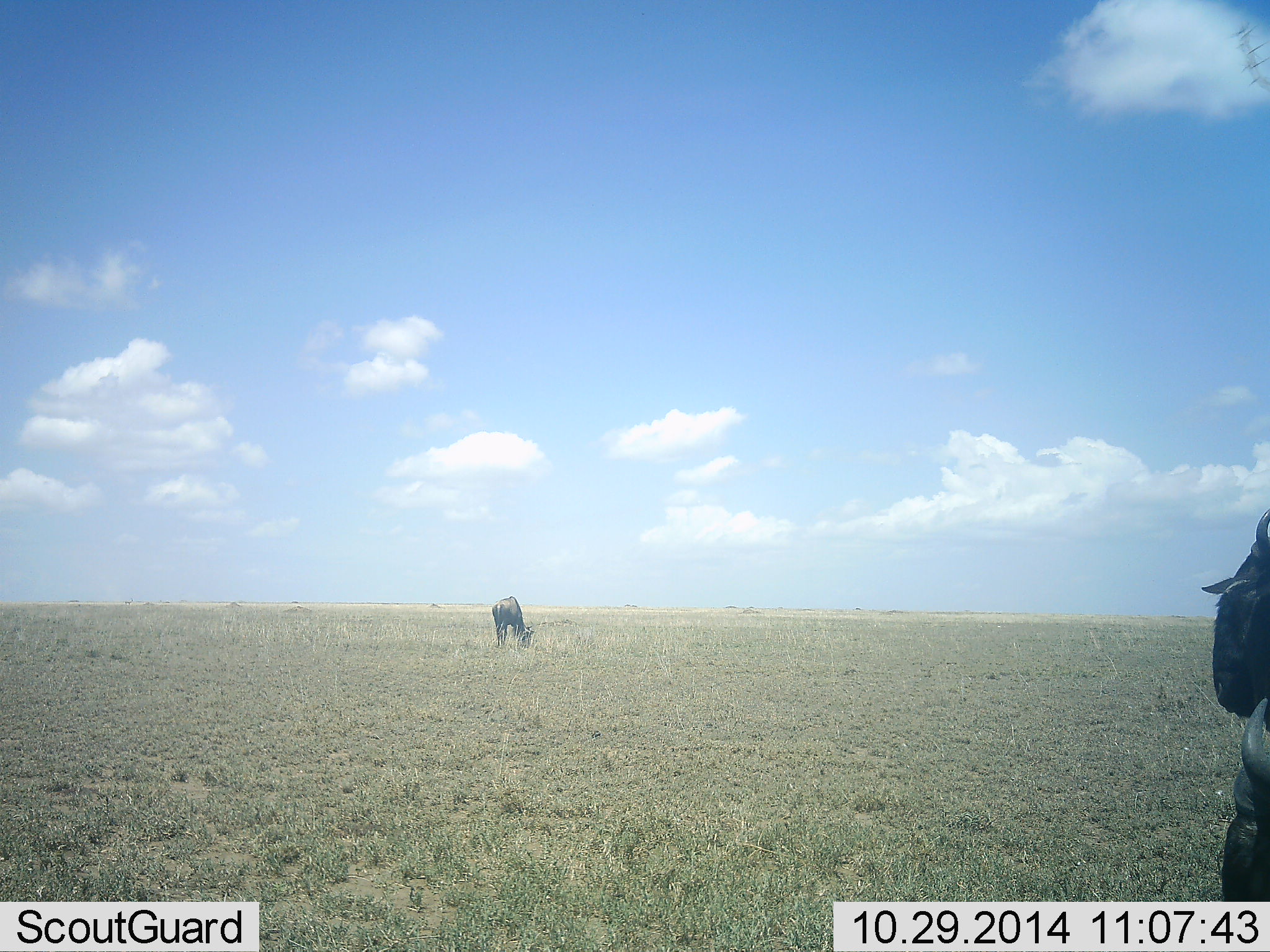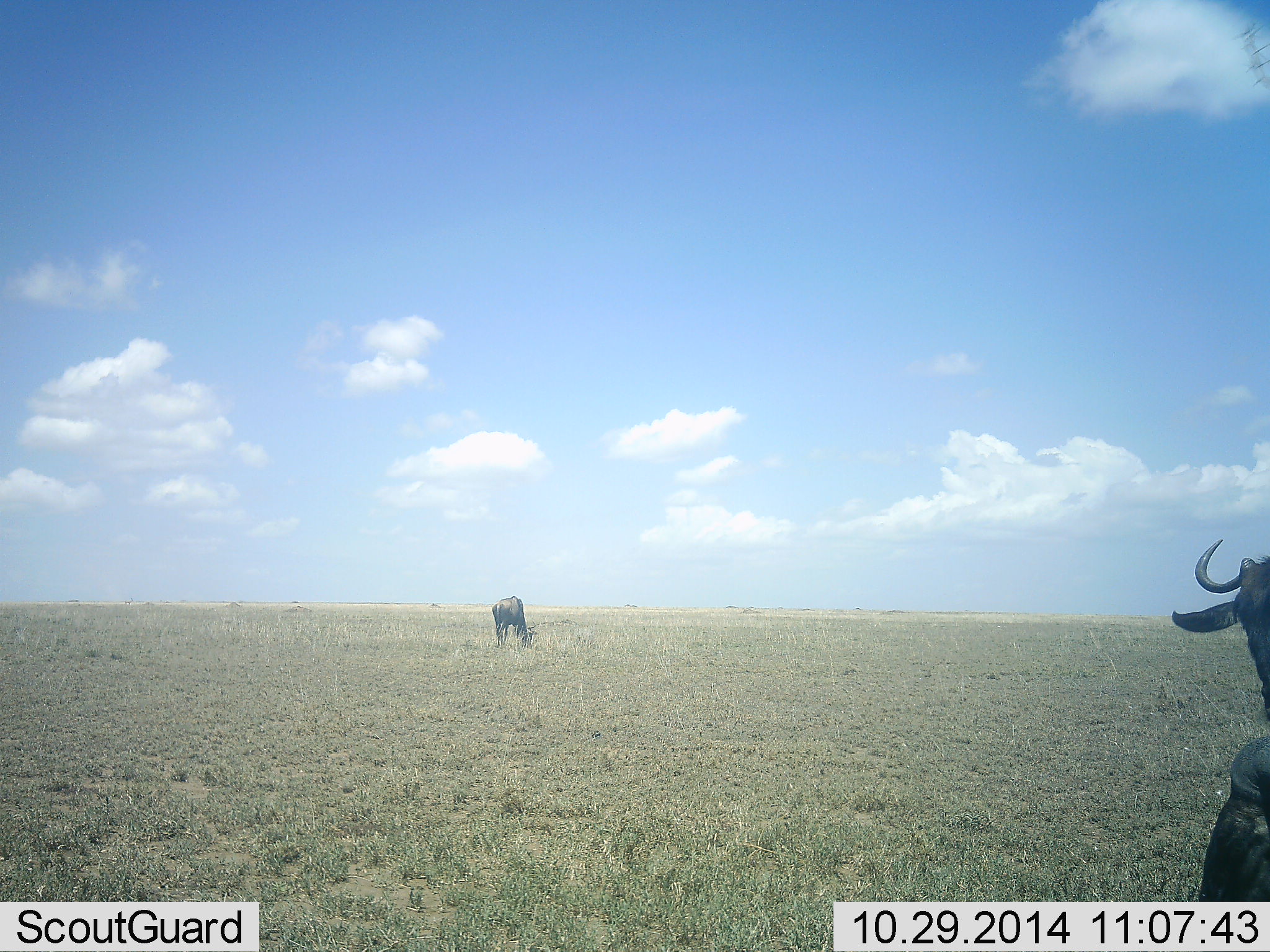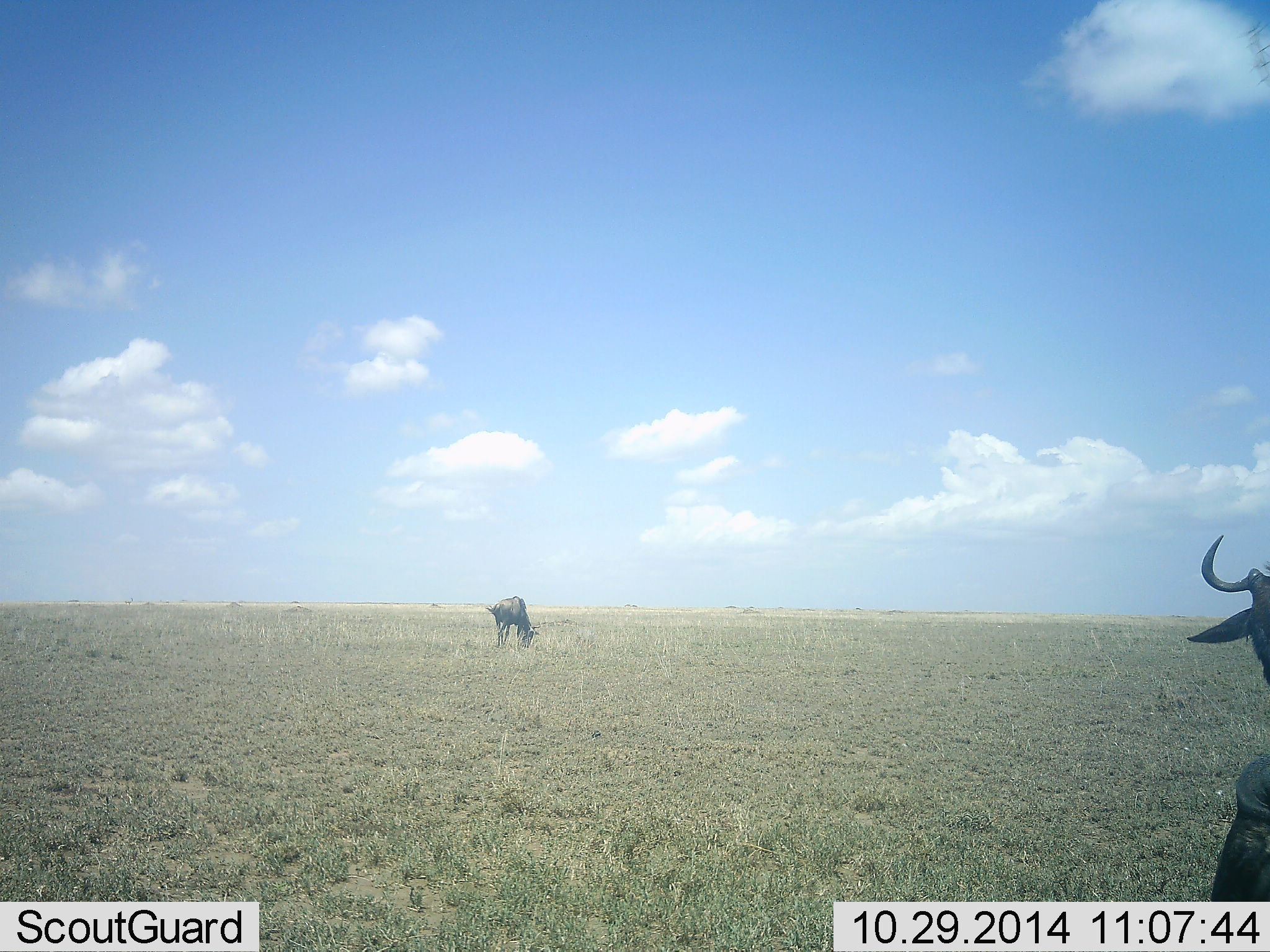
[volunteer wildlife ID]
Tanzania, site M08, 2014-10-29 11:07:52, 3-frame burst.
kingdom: Animalia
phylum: Chordata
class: Mammalia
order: Artiodactyla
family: Bovidae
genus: Connochaetes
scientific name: Connochaetes taurinus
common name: blue wildebeest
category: wildebeest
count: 2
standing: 90%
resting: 30%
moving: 10%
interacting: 0%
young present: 0%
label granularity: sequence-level